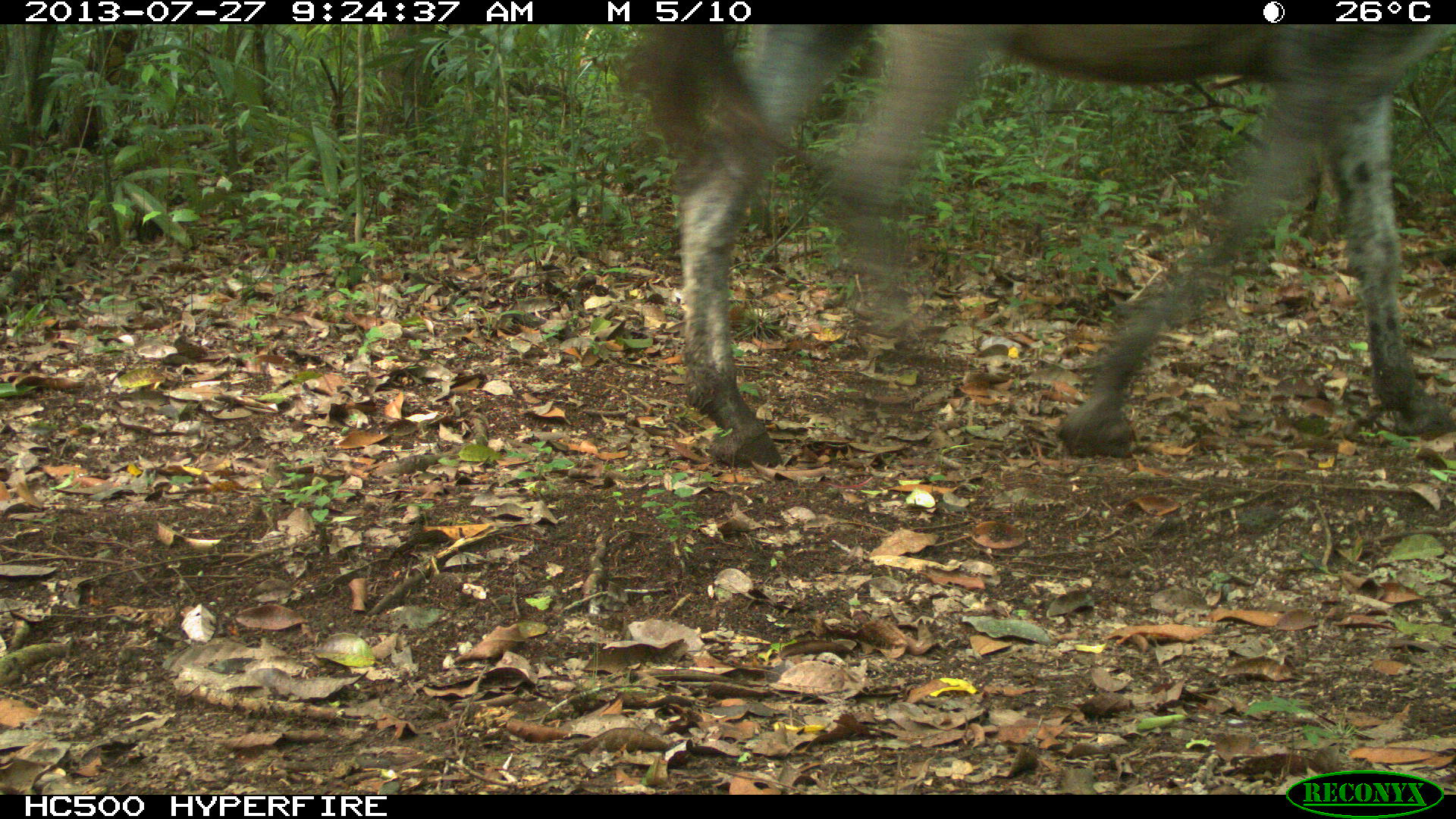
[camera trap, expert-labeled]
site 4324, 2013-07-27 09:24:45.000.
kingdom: Animalia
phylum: Chordata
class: Mammalia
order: Perissodactyla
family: Equidae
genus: Equus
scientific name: Equus ferus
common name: wild horse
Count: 2.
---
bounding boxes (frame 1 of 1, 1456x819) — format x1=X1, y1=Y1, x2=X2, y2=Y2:
equus ferus: x1=613, y1=24, x2=1456, y2=466